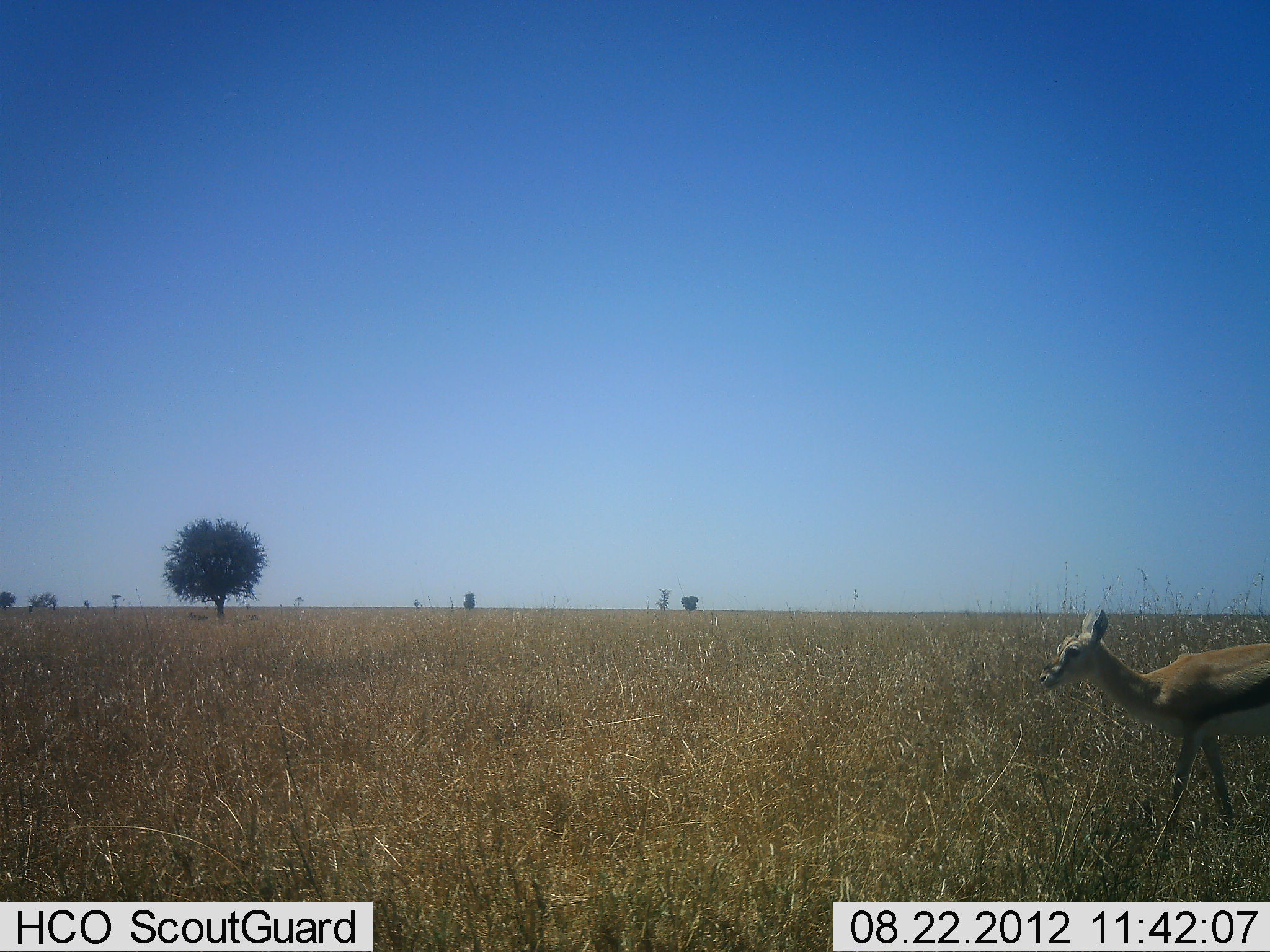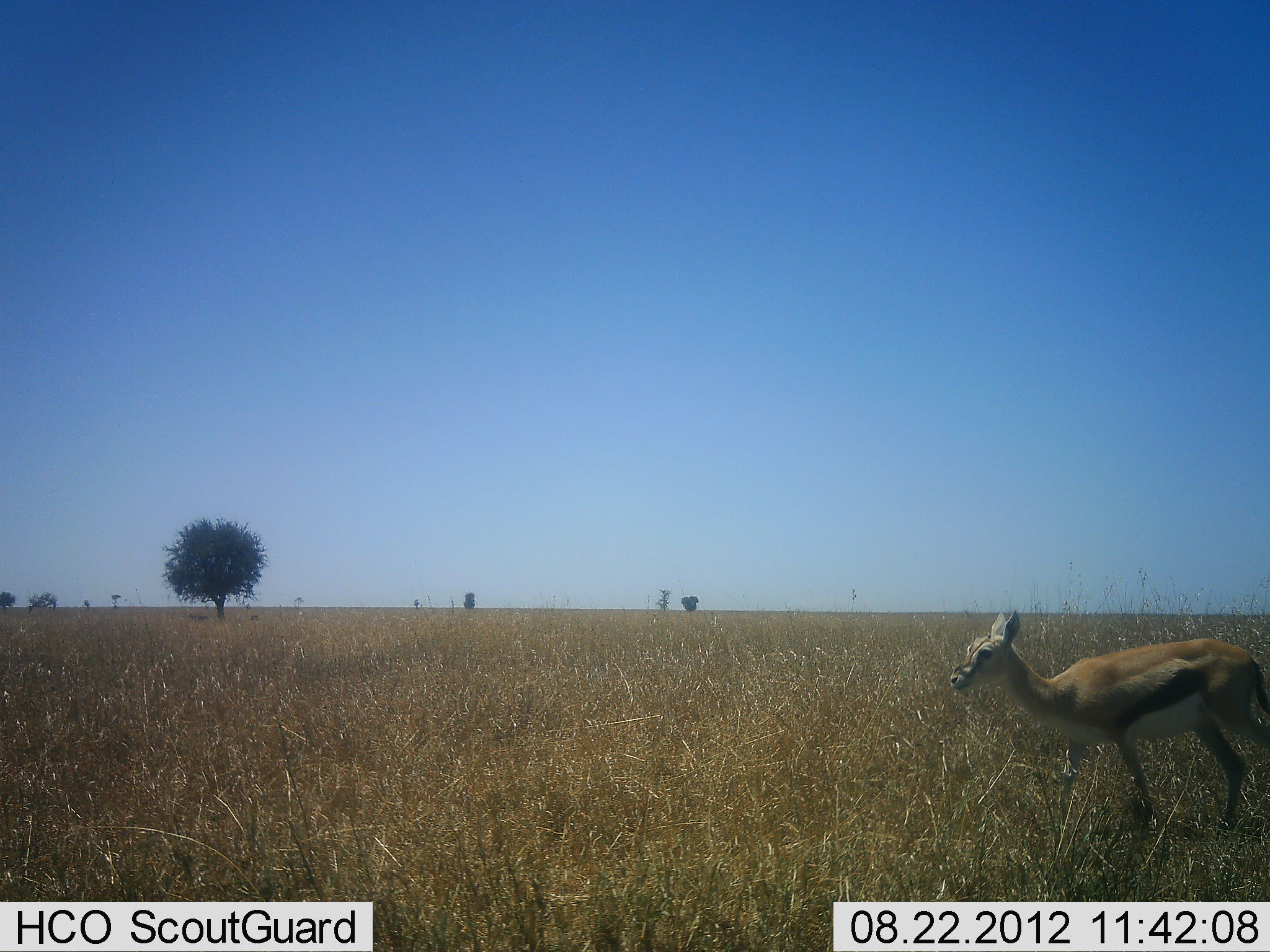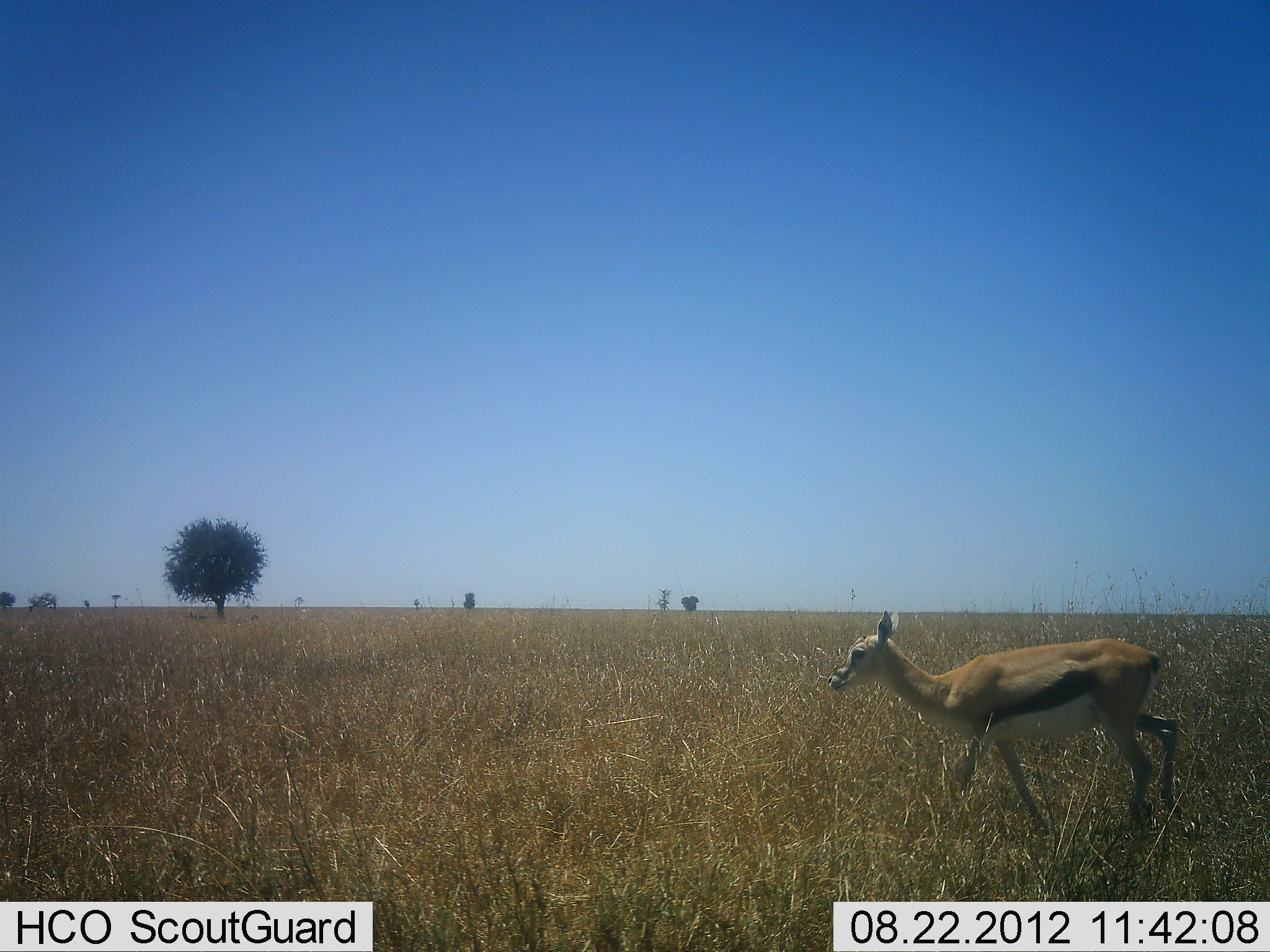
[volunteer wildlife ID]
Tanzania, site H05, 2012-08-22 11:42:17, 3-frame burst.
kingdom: Animalia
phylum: Chordata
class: Mammalia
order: Artiodactyla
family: Bovidae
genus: Eudorcas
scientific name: Eudorcas thomsonii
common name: thomson's gazelle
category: gazellethomsons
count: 1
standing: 0%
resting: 0%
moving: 100%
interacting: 0%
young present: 0%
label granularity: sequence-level